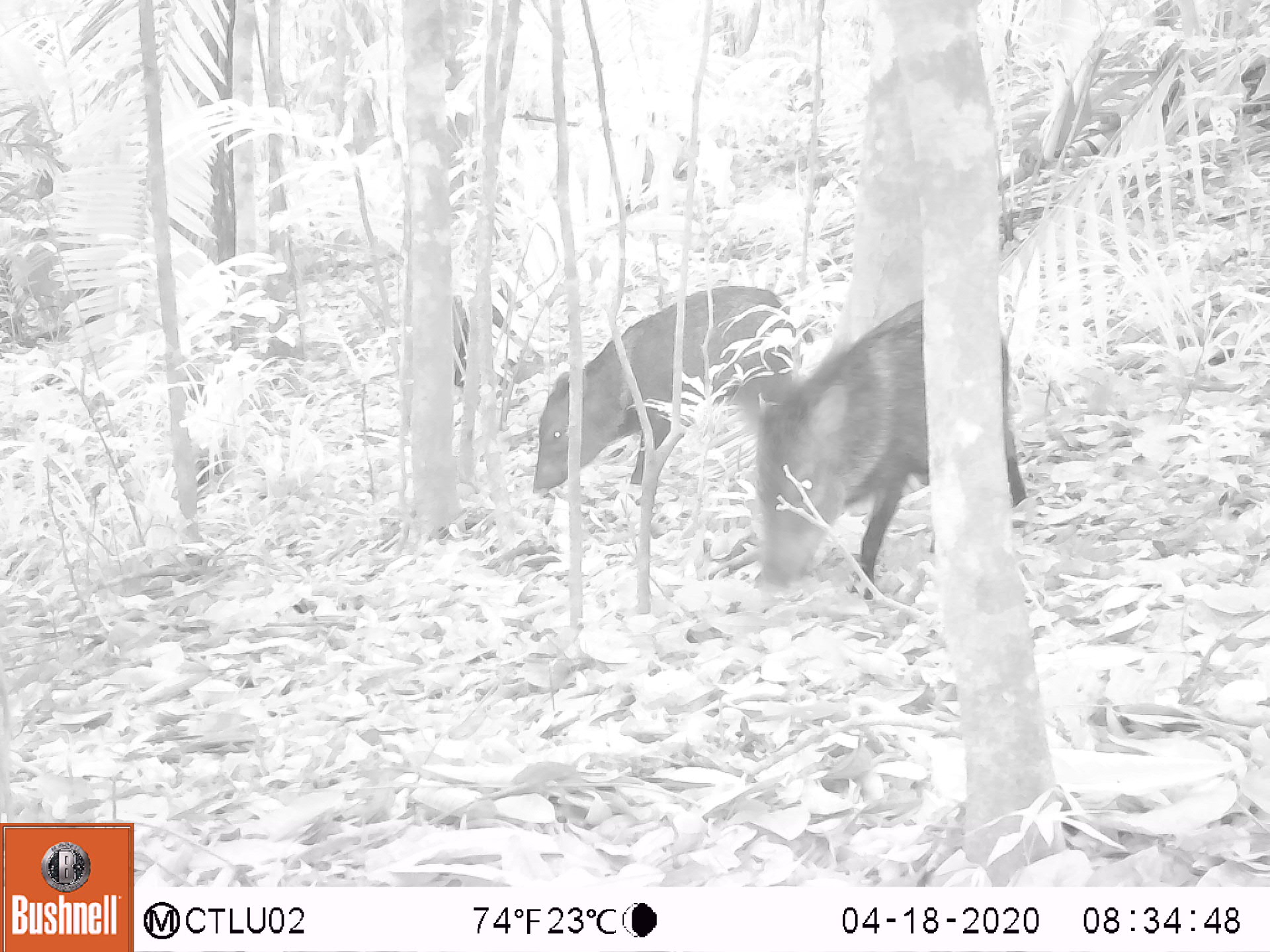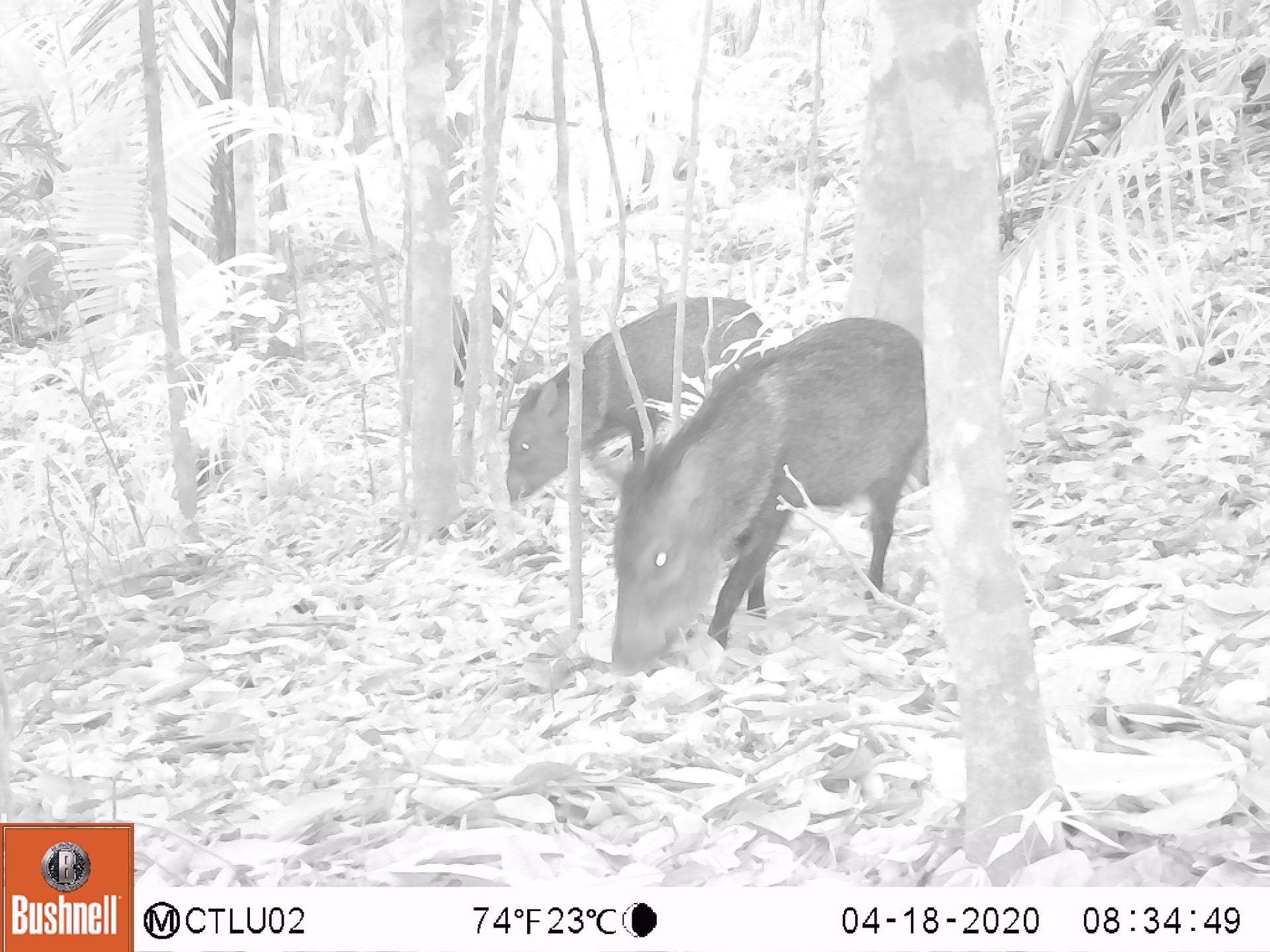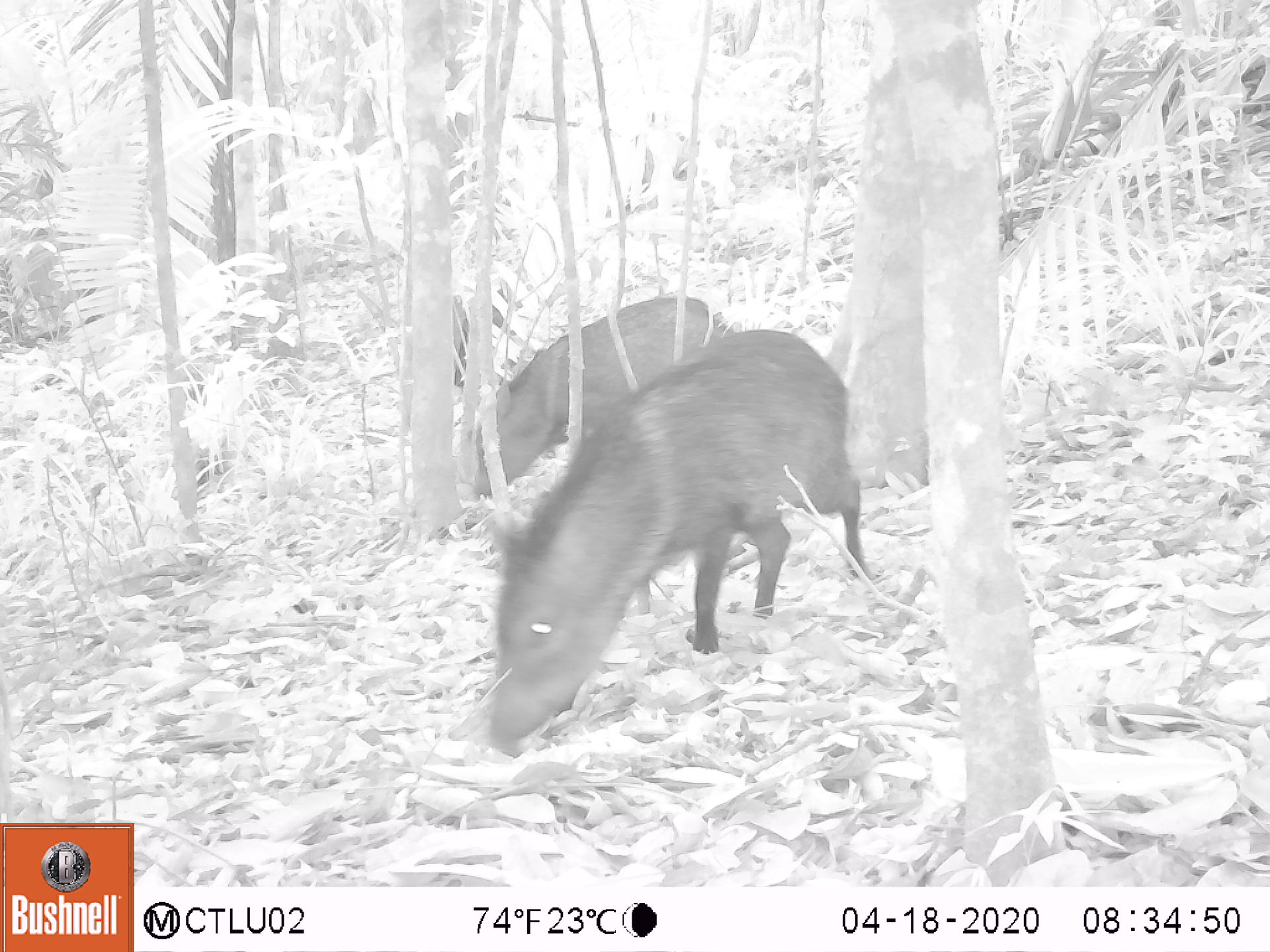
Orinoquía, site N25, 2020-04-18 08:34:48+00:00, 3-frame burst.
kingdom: Animalia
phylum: Chordata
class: Mammalia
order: Artiodactyla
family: Tayassuidae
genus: Pecari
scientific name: Pecari tajacu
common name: collared peccary